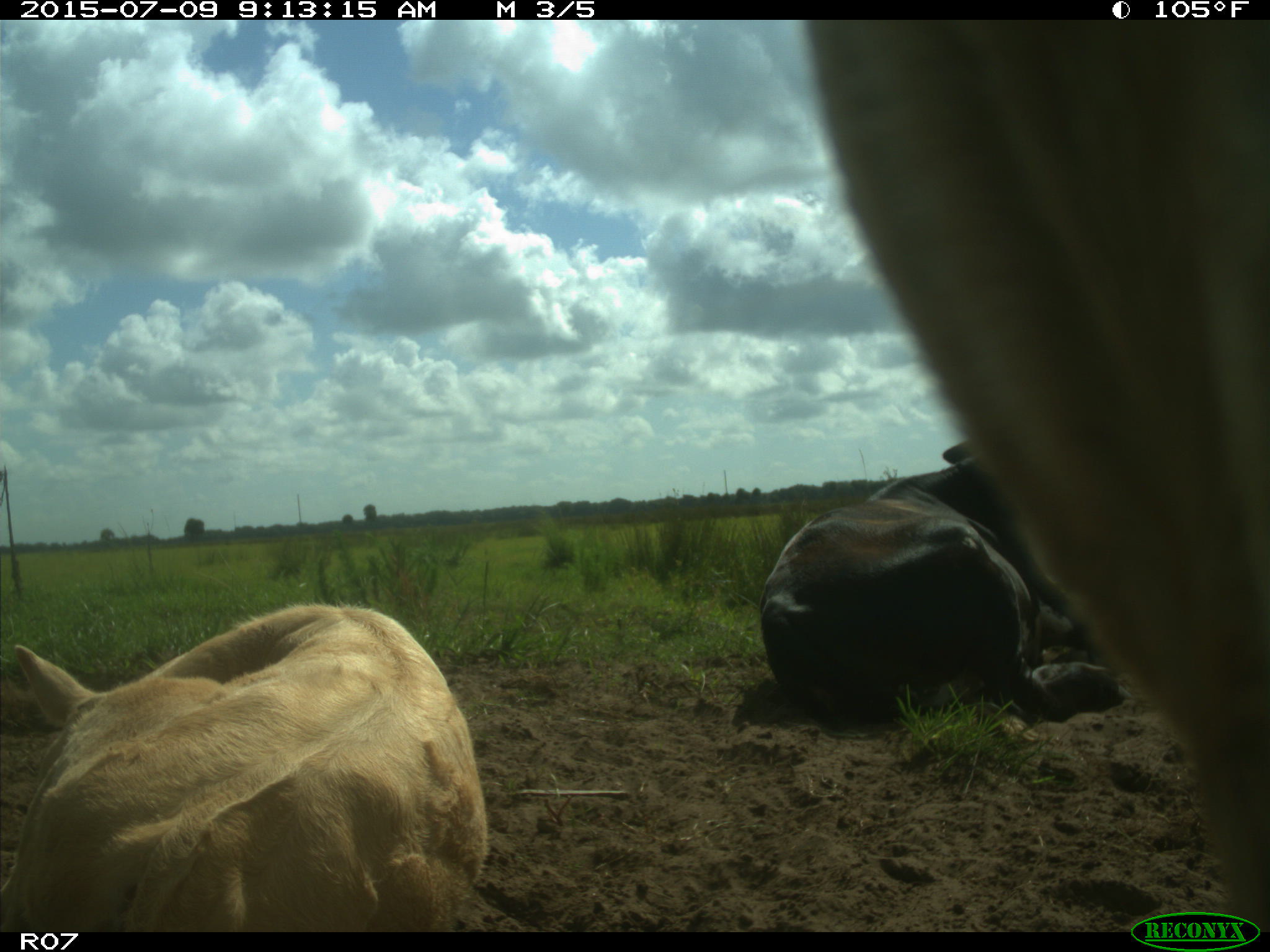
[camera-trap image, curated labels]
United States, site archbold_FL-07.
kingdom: Animalia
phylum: Chordata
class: Mammalia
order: Artiodactyla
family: Bovidae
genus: Bos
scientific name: Bos taurus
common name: domestic cow